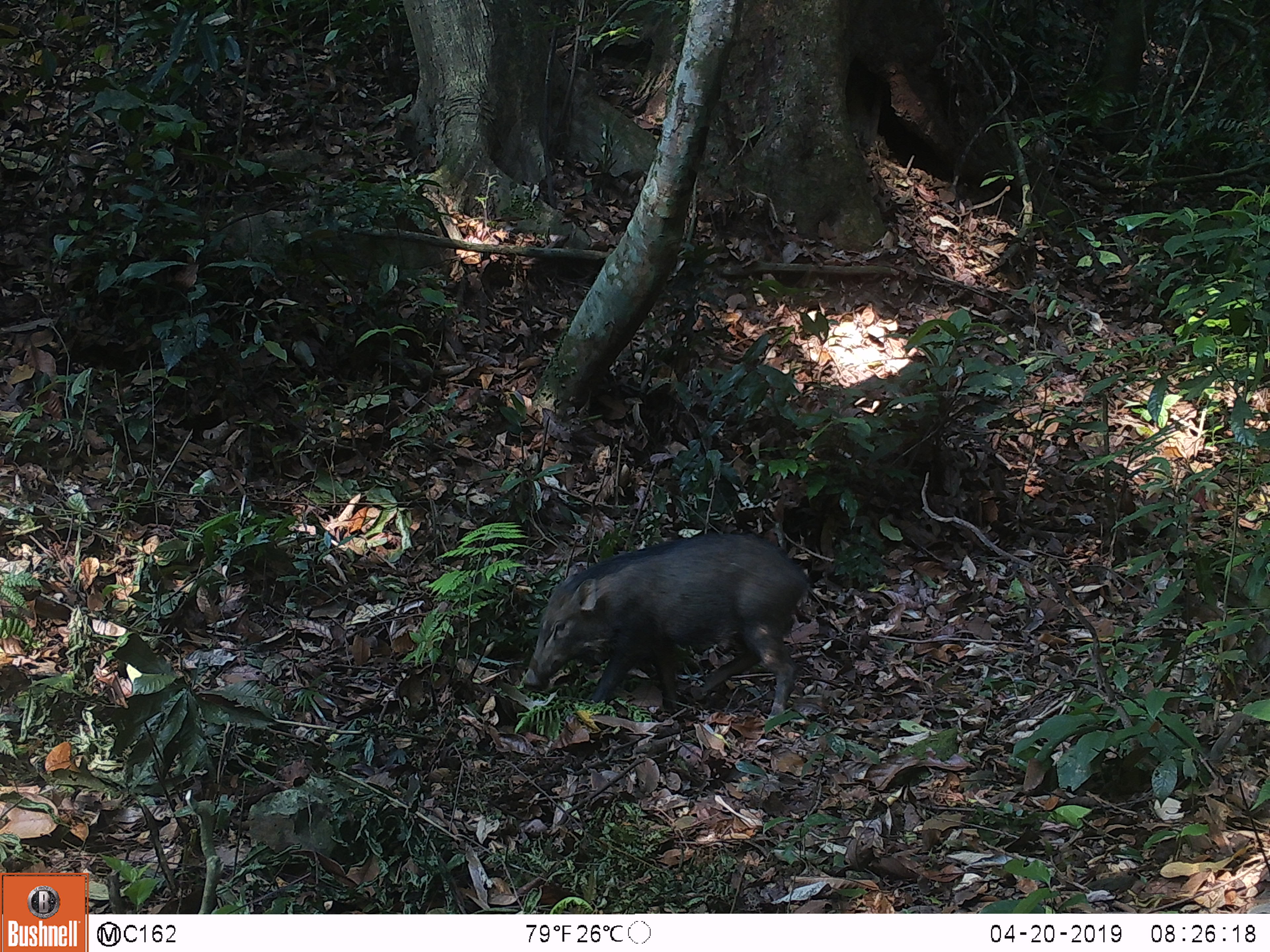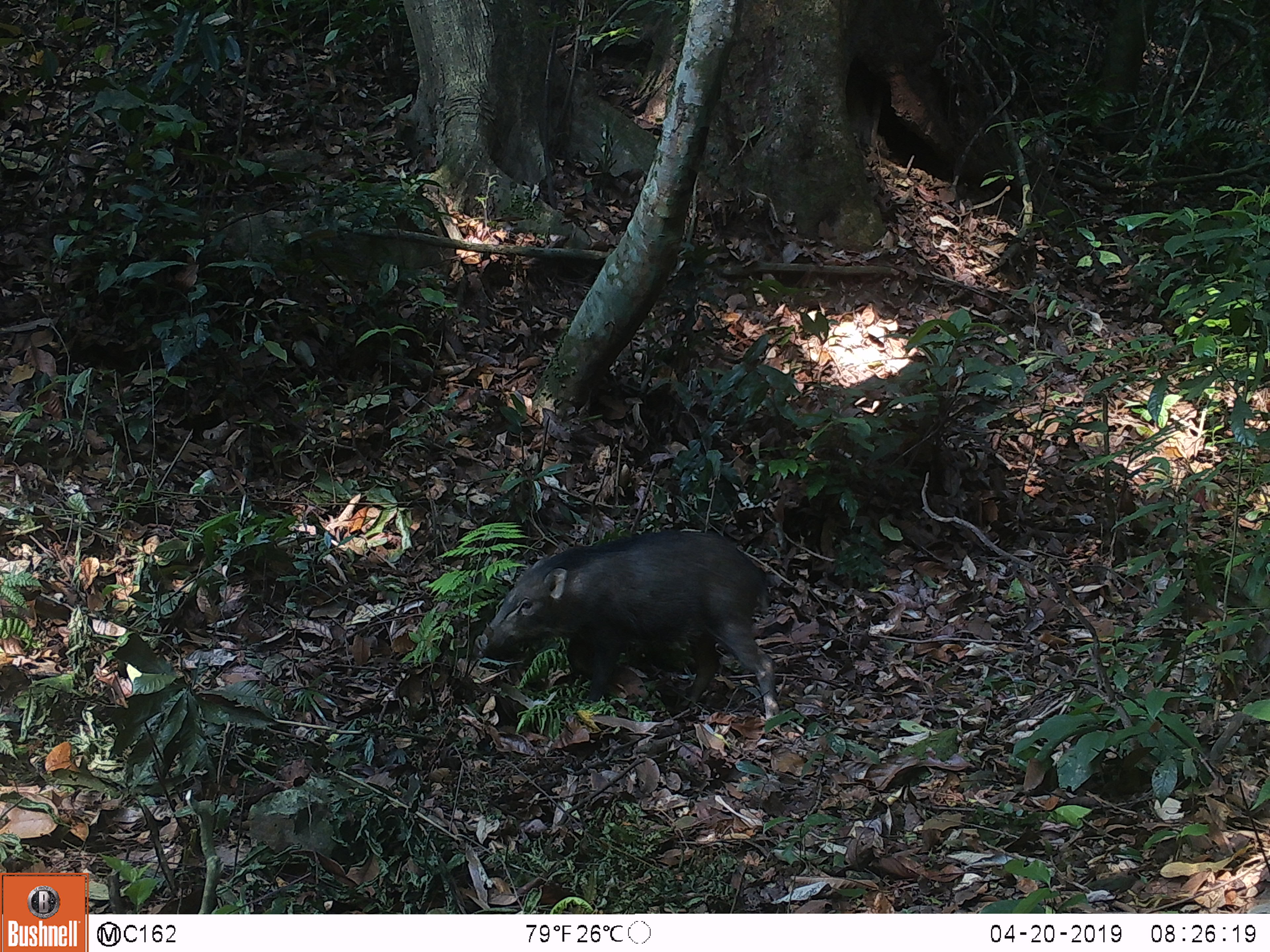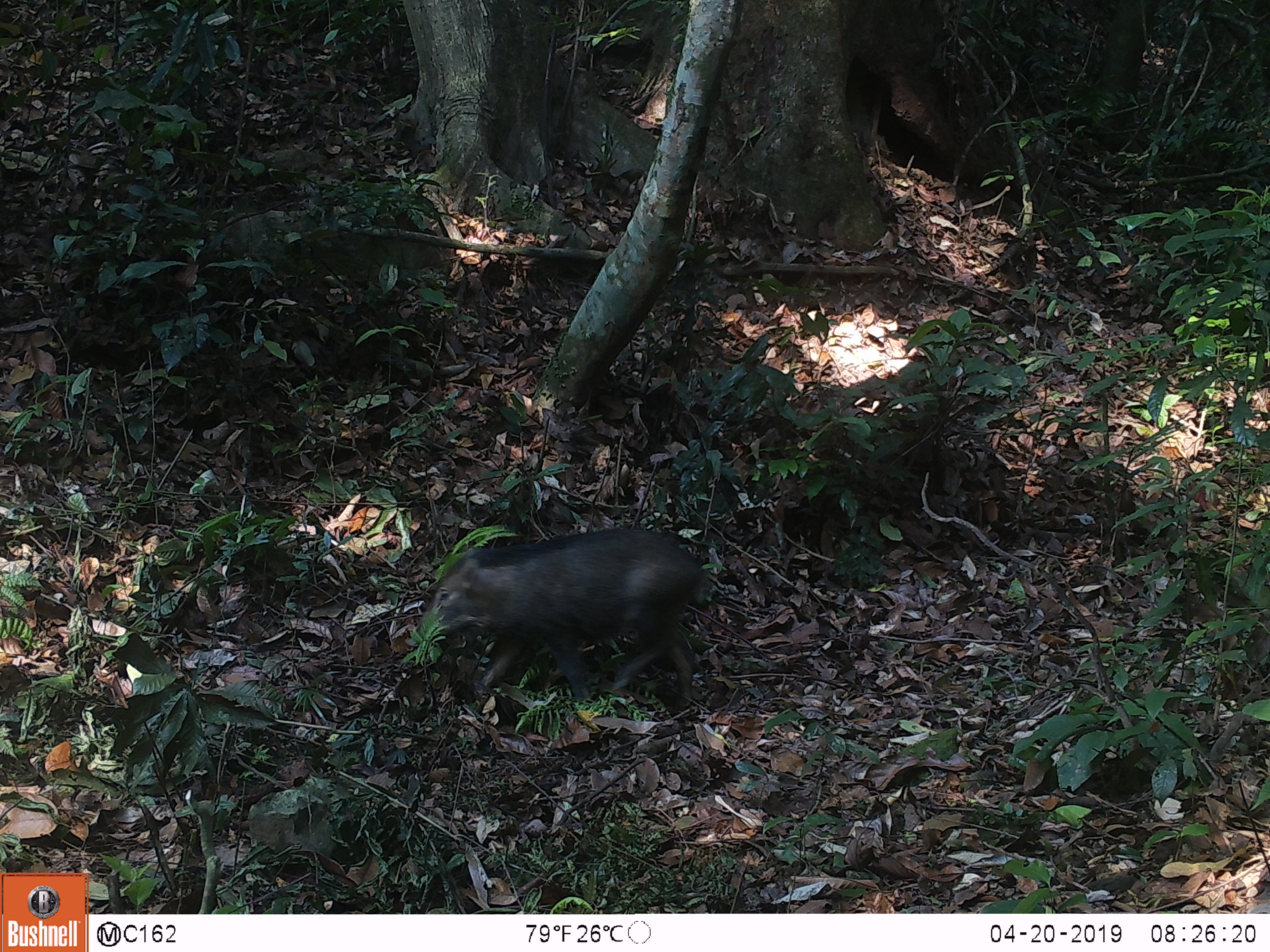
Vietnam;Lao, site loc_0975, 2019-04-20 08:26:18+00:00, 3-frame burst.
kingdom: Animalia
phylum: Chordata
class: Mammalia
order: Artiodactyla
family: Suidae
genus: Sus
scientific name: Sus scrofa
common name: eurasian wild pig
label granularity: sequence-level